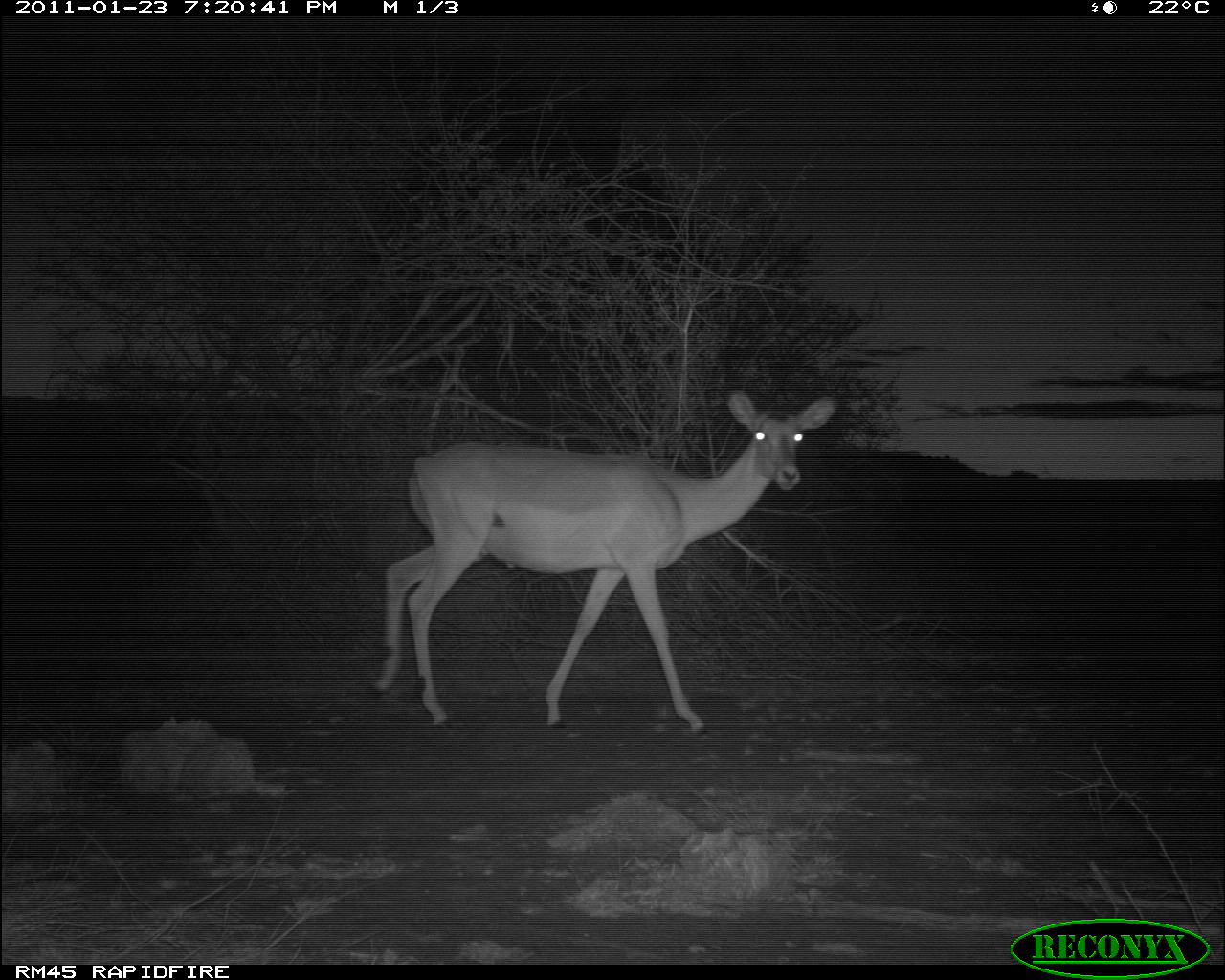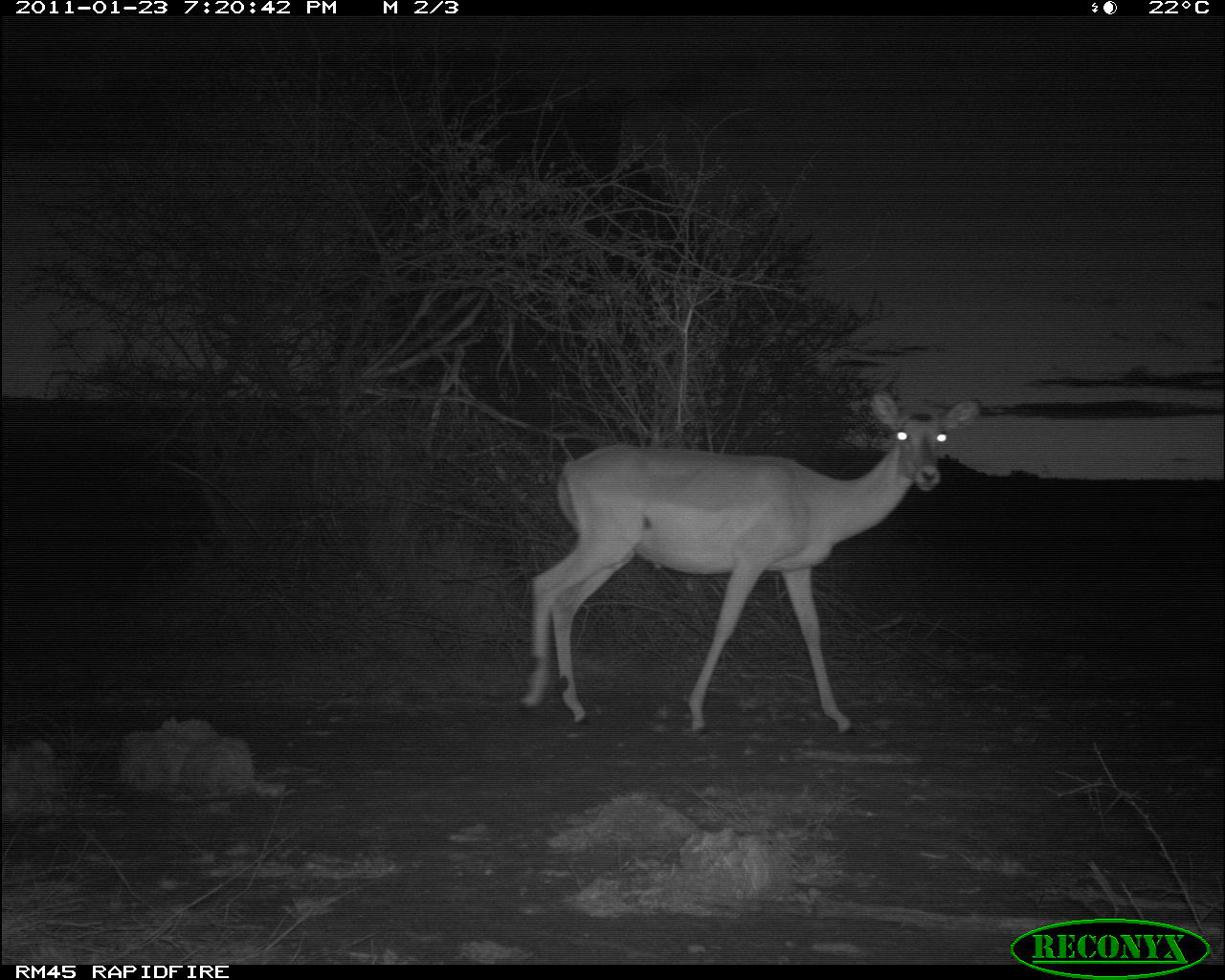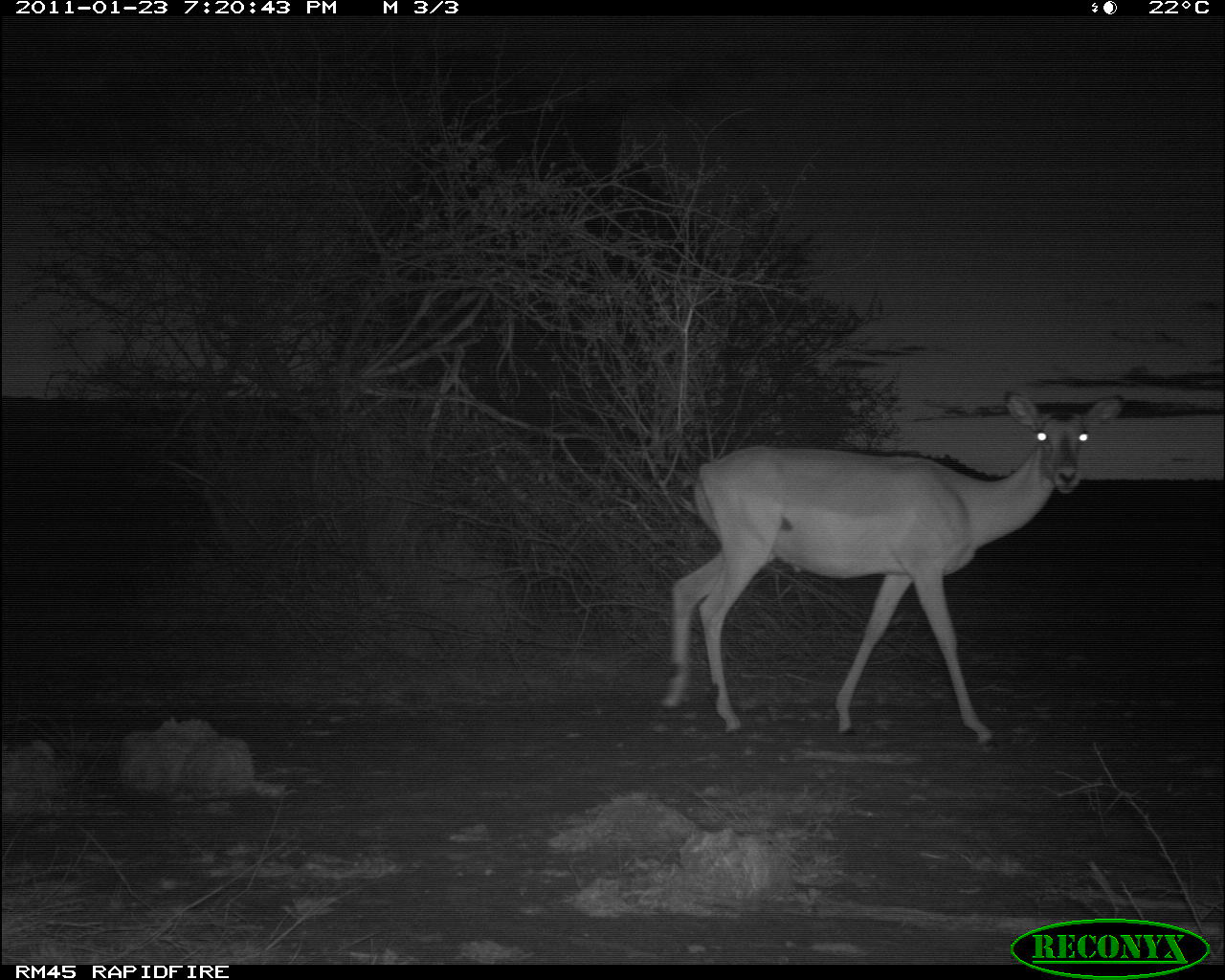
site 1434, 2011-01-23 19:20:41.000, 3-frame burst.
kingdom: Animalia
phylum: Chordata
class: Mammalia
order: Artiodactyla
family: Bovidae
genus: Aepyceros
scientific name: Aepyceros melampus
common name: impala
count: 1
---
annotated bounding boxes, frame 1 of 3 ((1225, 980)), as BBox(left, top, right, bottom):
aepyceros melampus: BBox(363, 391, 839, 739)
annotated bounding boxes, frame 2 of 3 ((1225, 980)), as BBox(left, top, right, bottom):
aepyceros melampus: BBox(516, 389, 979, 739)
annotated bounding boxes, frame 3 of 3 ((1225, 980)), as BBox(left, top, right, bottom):
aepyceros melampus: BBox(653, 388, 1125, 752)